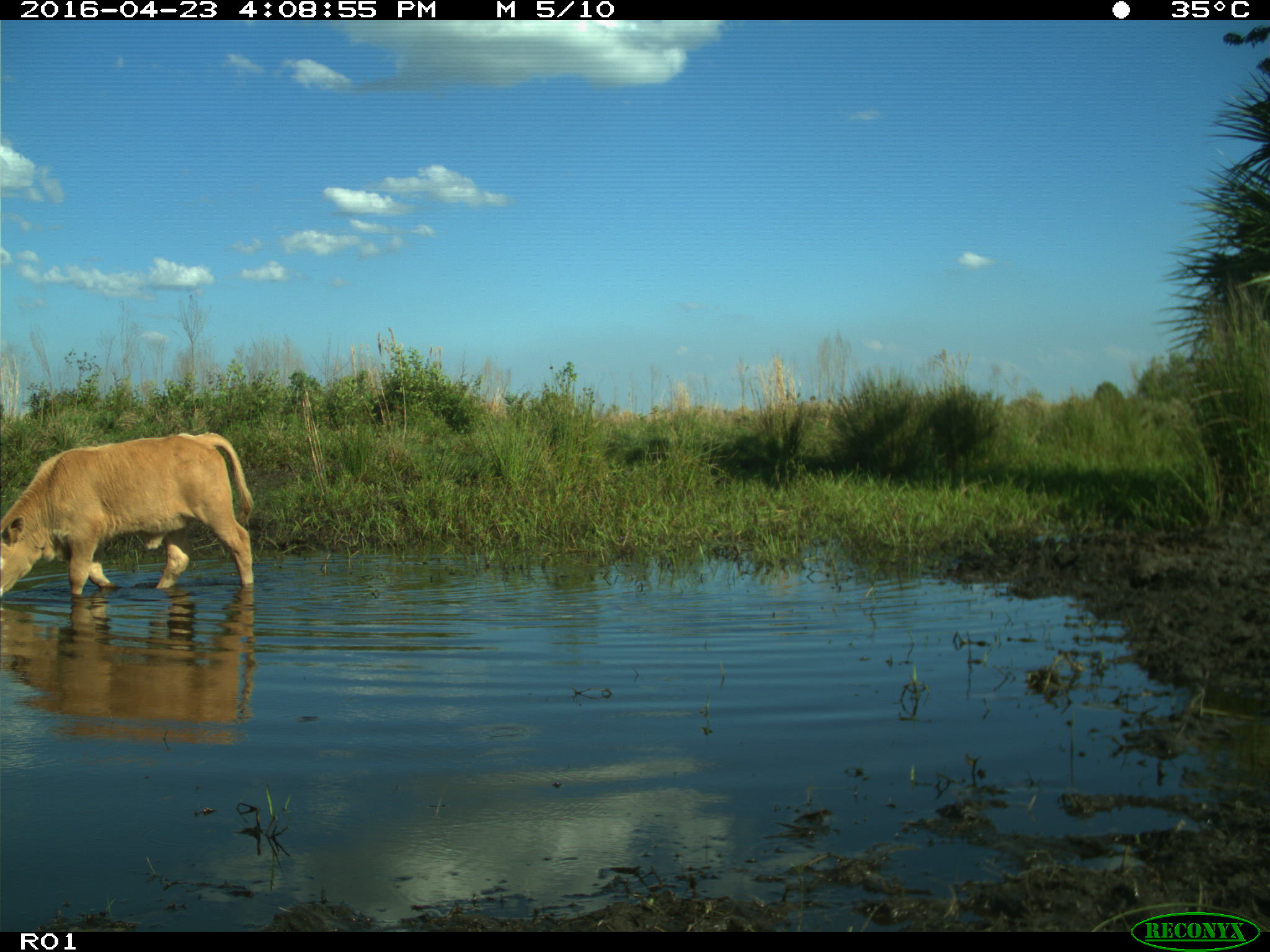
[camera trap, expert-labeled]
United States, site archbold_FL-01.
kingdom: Animalia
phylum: Chordata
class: Mammalia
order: Artiodactyla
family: Bovidae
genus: Bos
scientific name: Bos taurus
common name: domestic cow